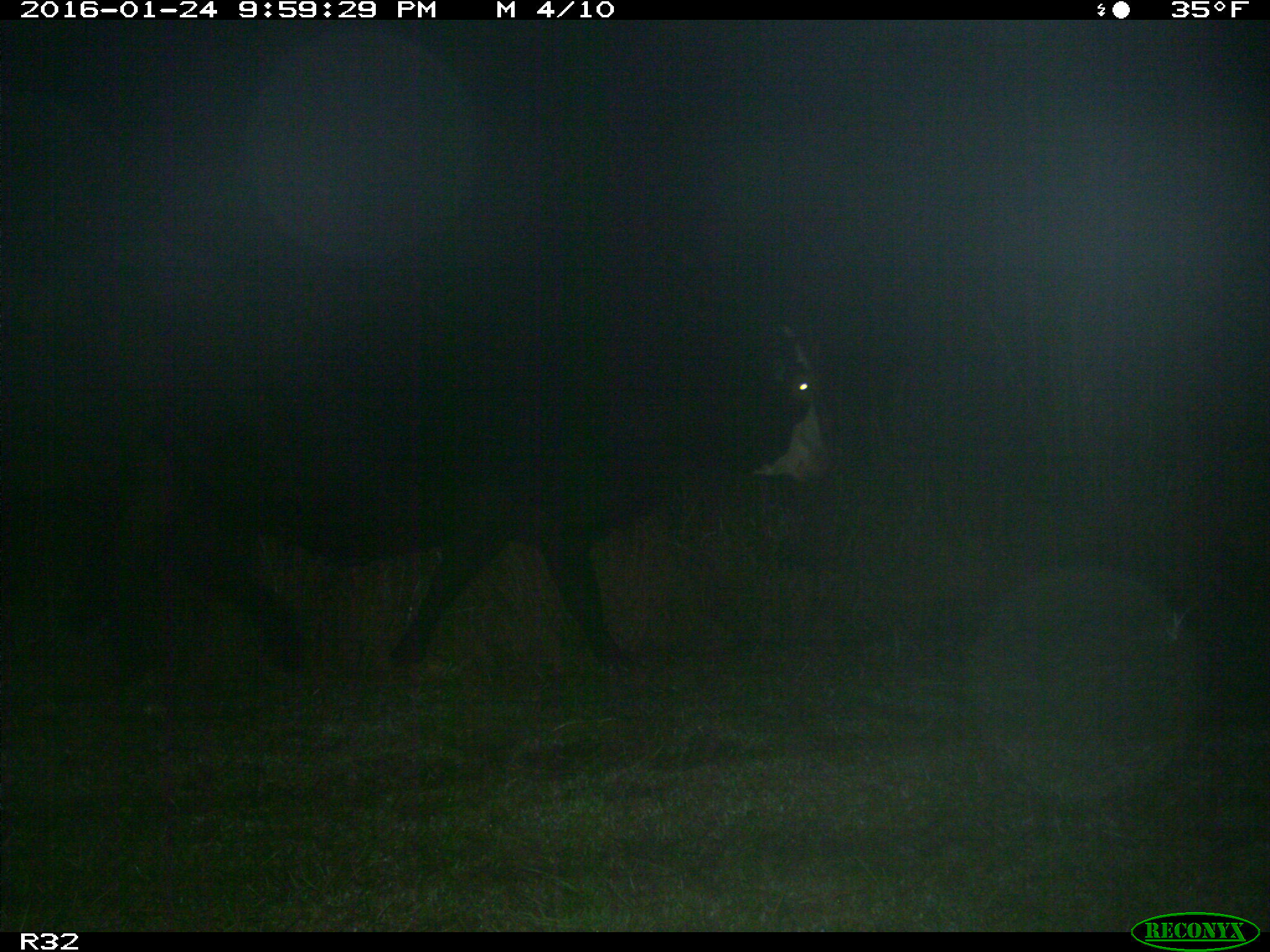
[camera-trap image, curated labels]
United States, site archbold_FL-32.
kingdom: Animalia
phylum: Chordata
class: Mammalia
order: Artiodactyla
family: Bovidae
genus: Bos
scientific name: Bos taurus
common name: domestic cow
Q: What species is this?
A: Bos taurus (domestic cow).